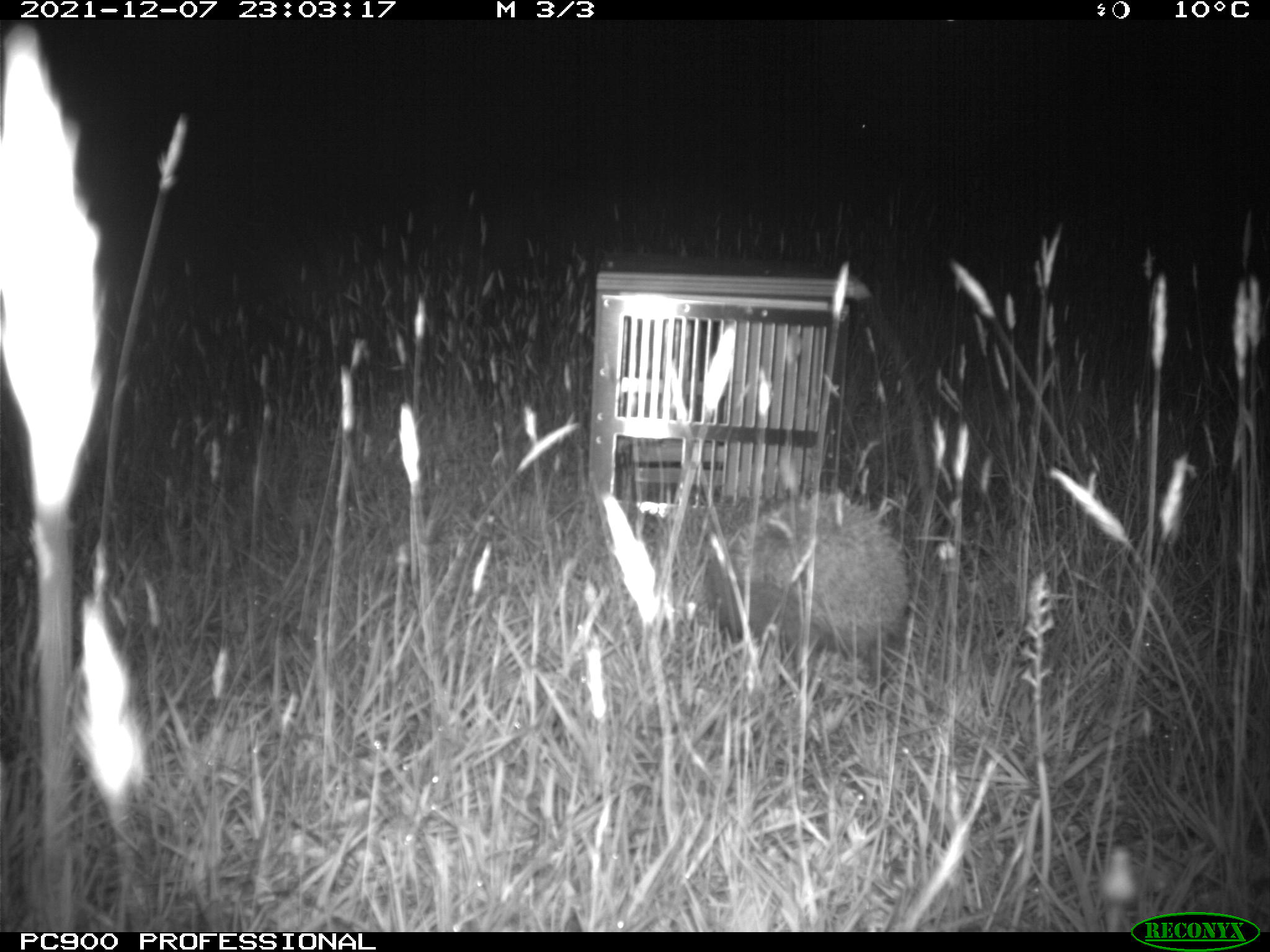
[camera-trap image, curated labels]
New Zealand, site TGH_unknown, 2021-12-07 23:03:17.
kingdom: Animalia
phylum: Chordata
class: Mammalia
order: Eulipotyphla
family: Erinaceidae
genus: Erinaceus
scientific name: Erinaceus europaeus europaeus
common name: european hedgehog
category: hedgehog